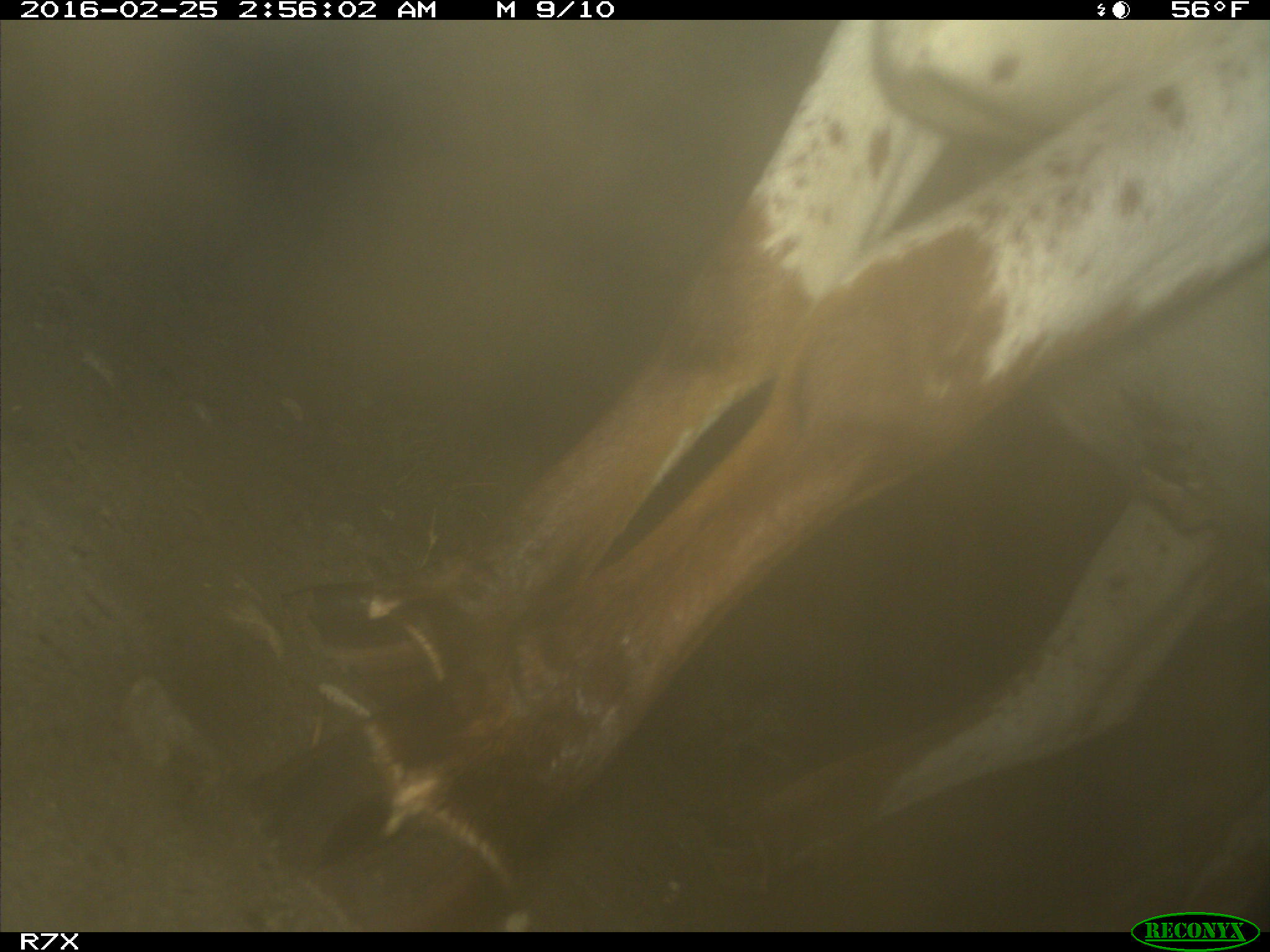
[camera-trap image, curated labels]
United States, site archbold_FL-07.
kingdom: Animalia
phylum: Chordata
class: Mammalia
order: Artiodactyla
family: Bovidae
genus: Bos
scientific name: Bos taurus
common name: domestic cow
Bos taurus (domestic cow).